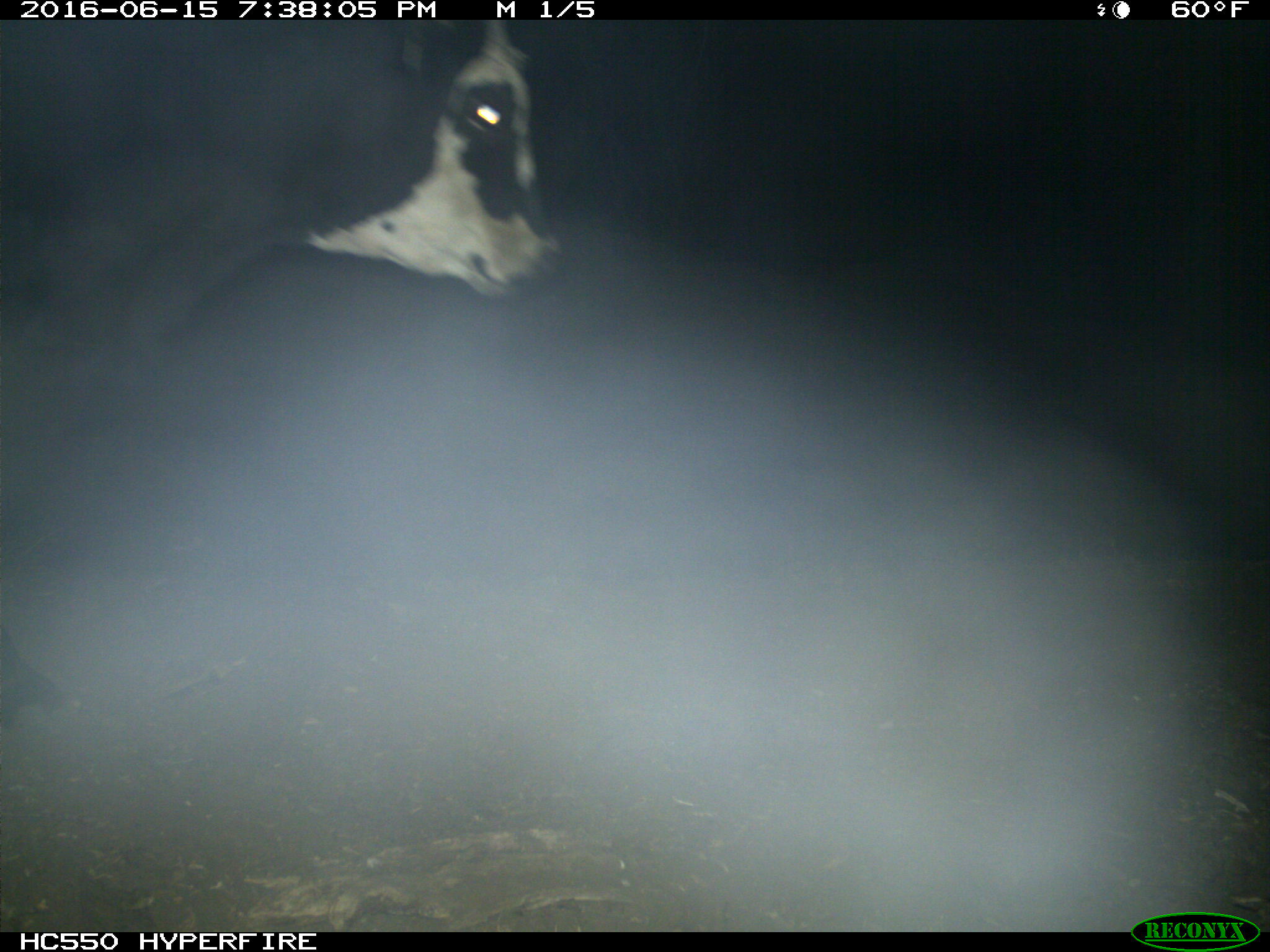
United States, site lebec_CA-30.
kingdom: Animalia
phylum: Chordata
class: Mammalia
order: Artiodactyla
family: Bovidae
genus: Bos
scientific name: Bos taurus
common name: domestic cow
Bos taurus (domestic cow).